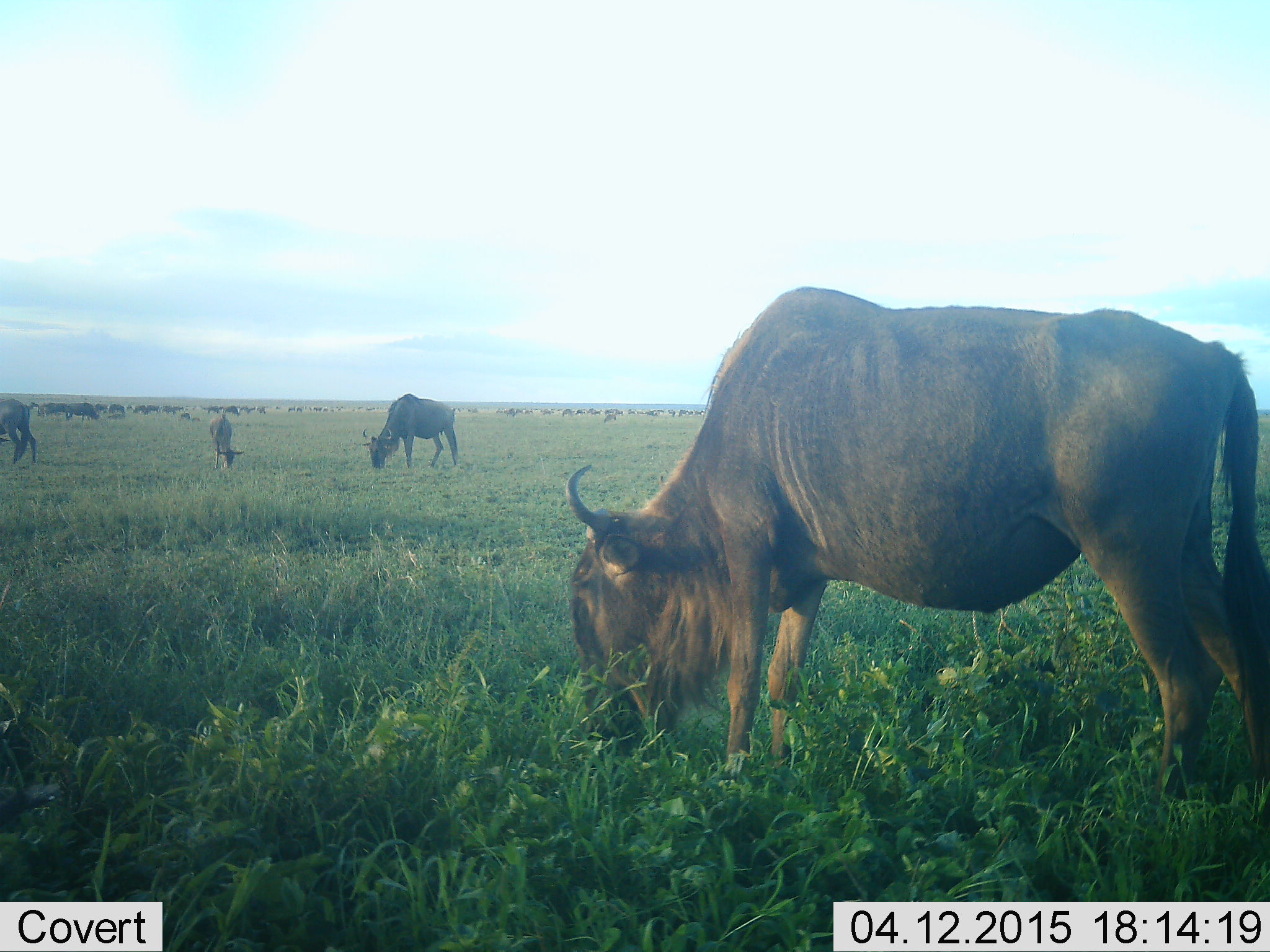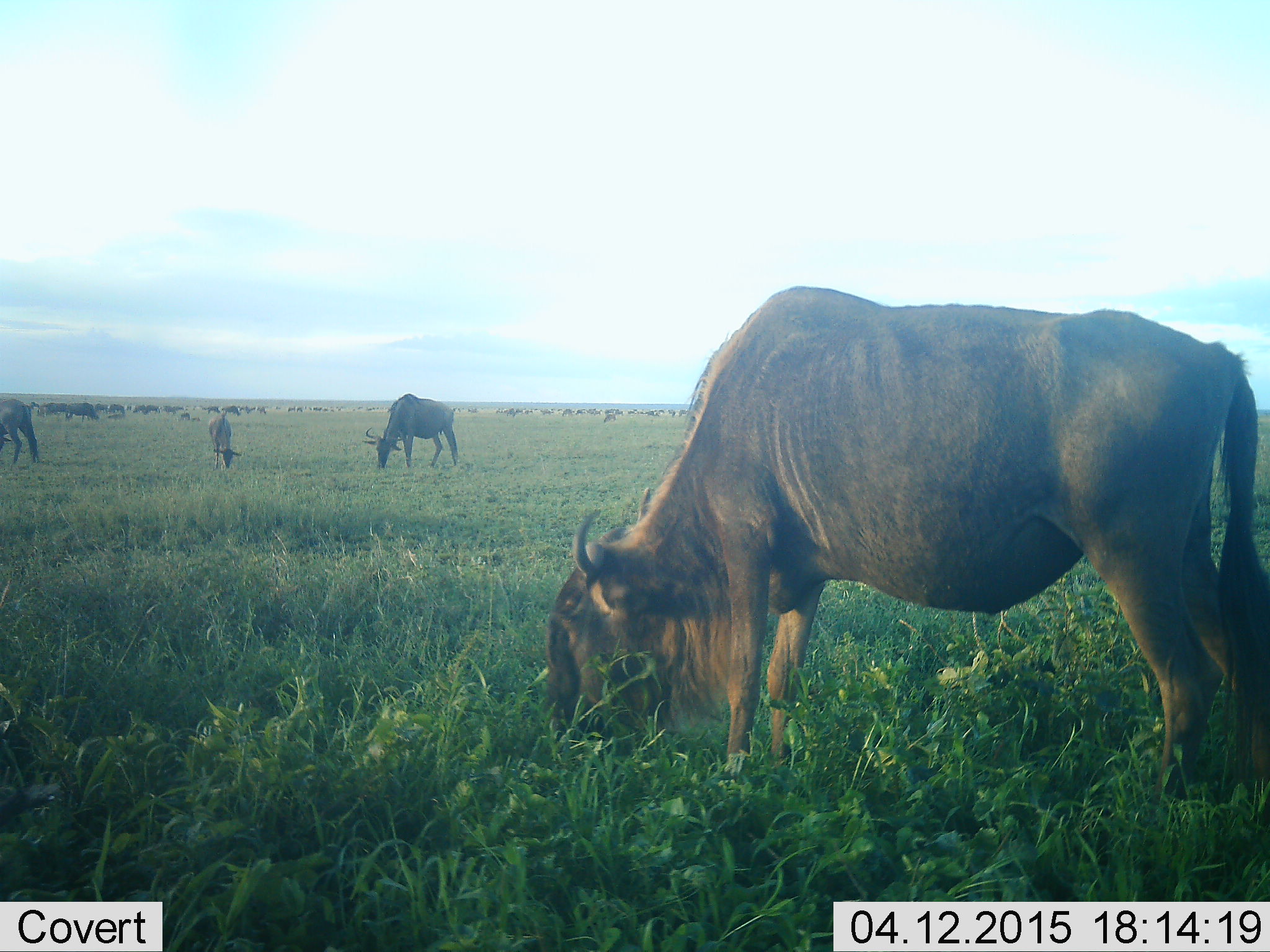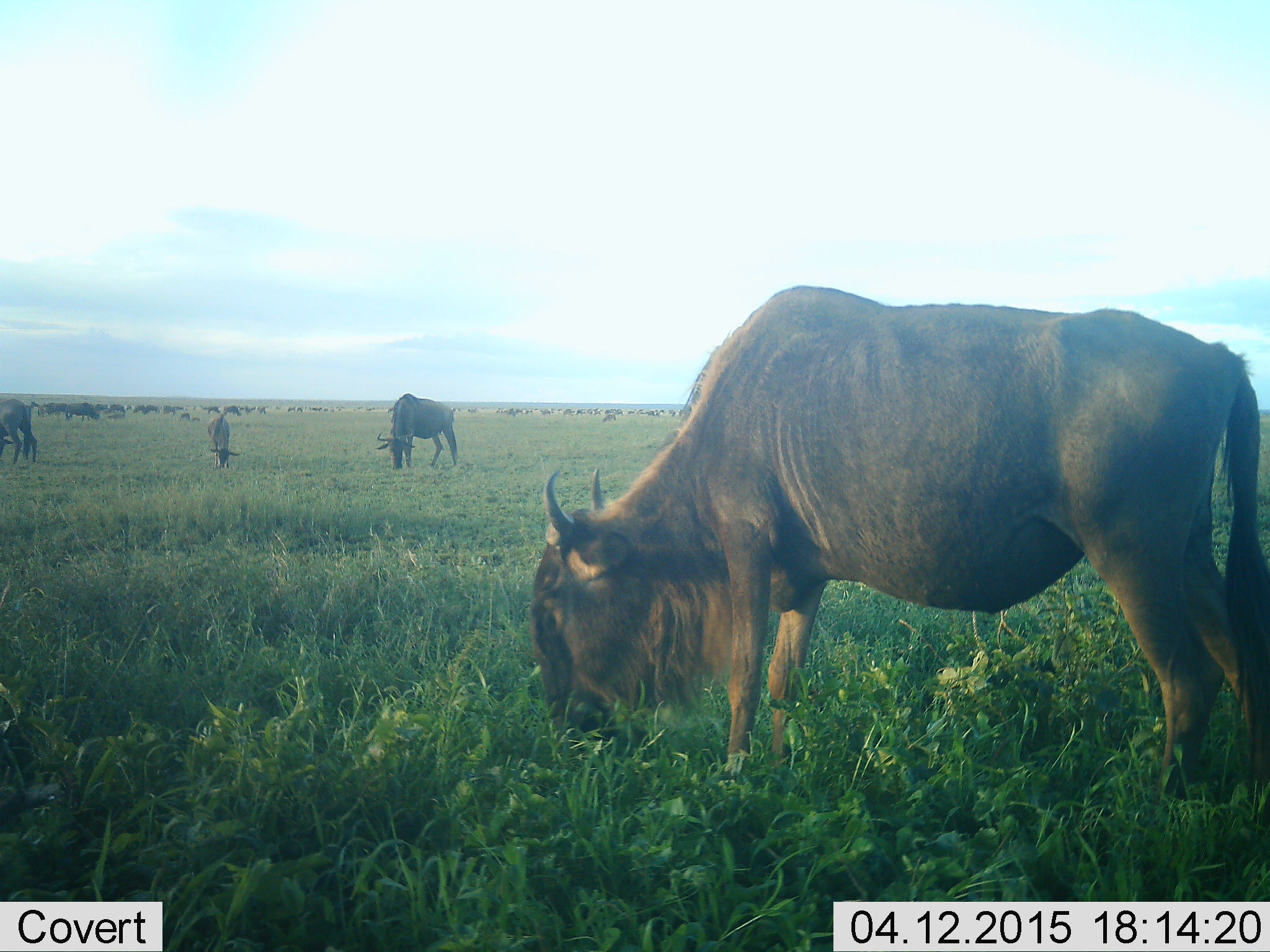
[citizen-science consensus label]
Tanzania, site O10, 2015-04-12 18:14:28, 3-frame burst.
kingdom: Animalia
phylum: Chordata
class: Mammalia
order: Artiodactyla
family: Bovidae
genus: Connochaetes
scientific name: Connochaetes taurinus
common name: blue wildebeest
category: wildebeest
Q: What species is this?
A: Wildebeest (blue wildebeest) (Connochaetes taurinus).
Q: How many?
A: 51+.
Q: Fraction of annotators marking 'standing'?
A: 70%.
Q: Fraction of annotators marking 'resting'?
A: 20%.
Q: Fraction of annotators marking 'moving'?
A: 20%.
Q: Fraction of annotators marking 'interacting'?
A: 30%.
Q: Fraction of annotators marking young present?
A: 10%.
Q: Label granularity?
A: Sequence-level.